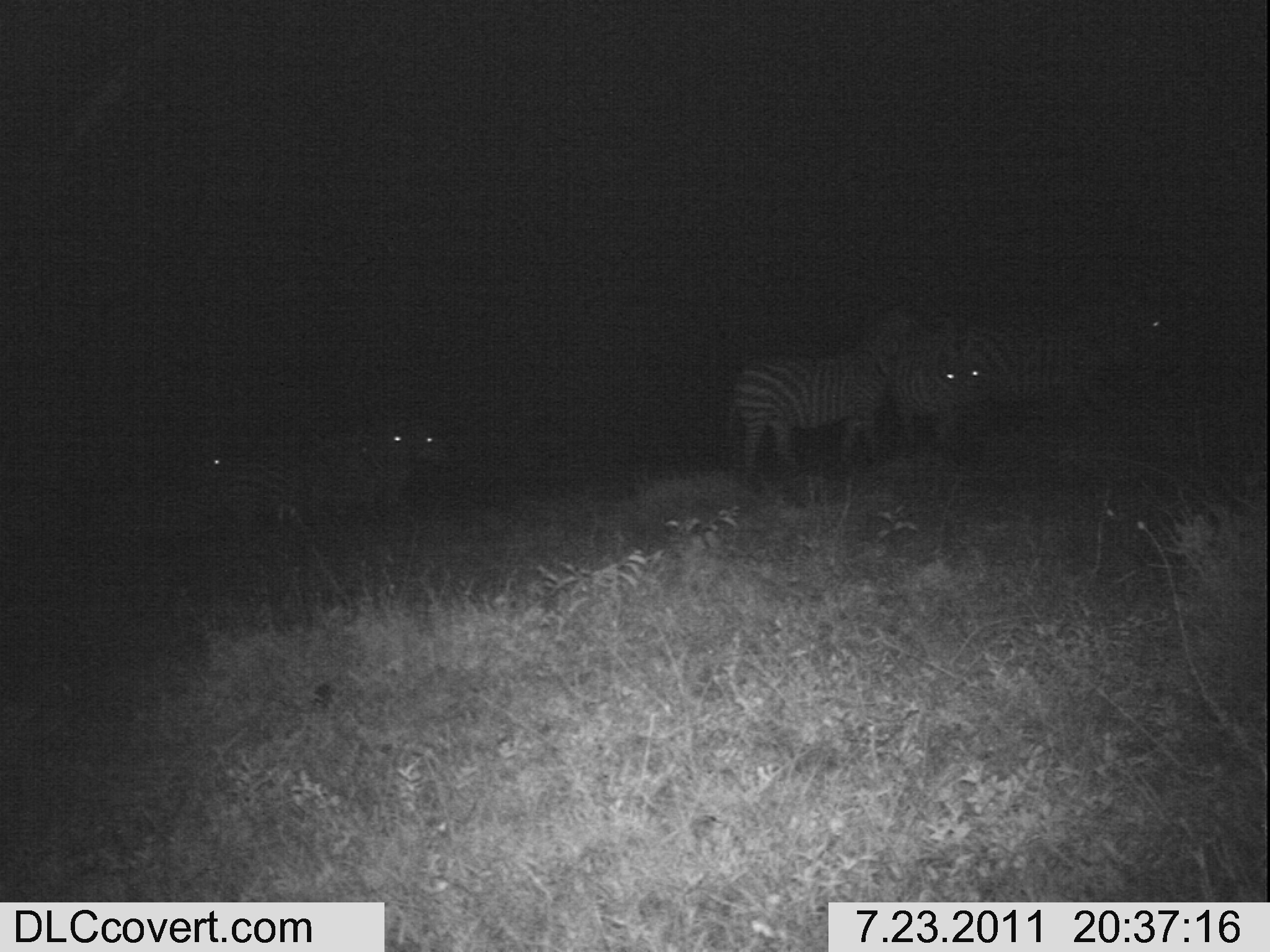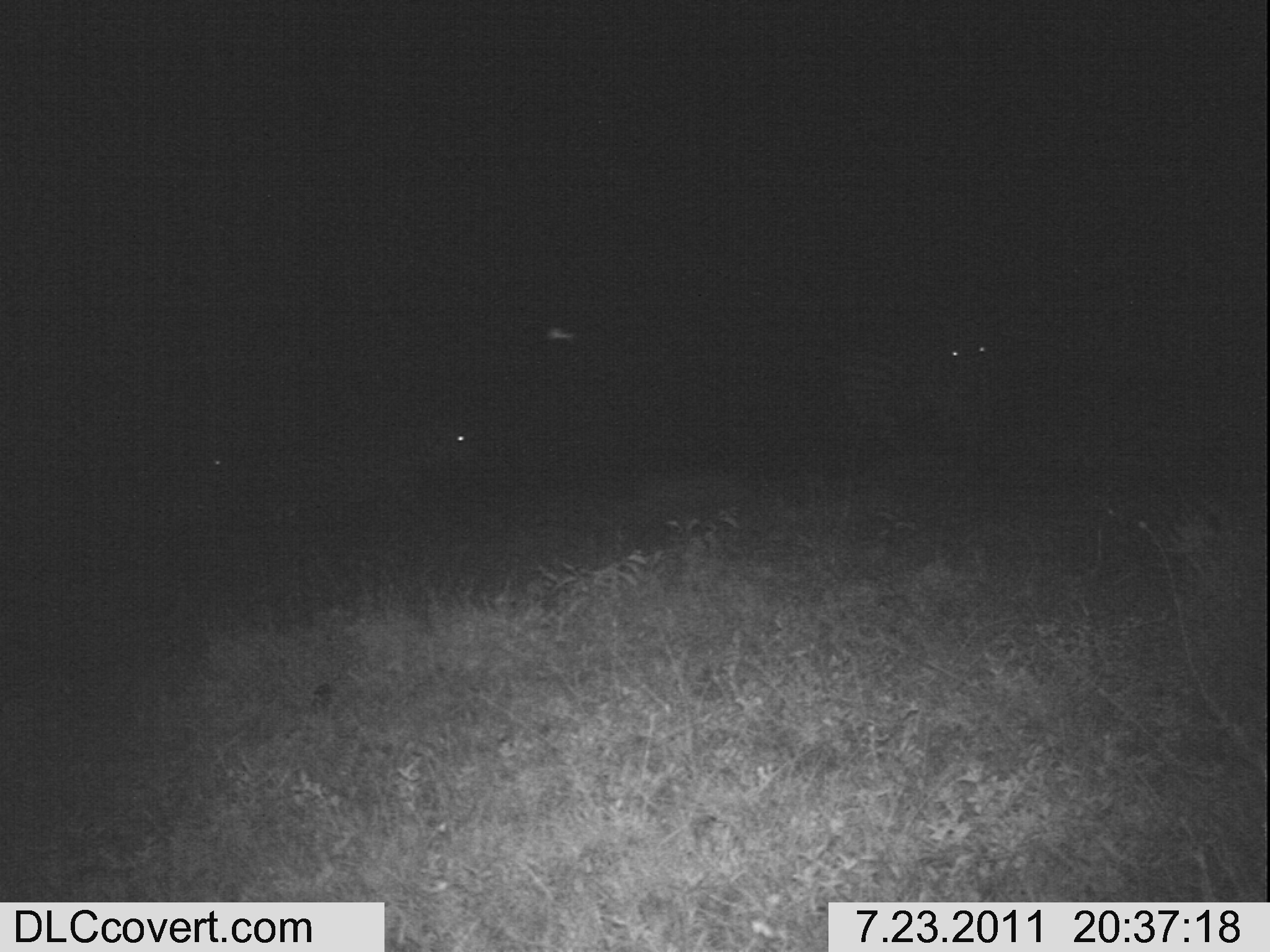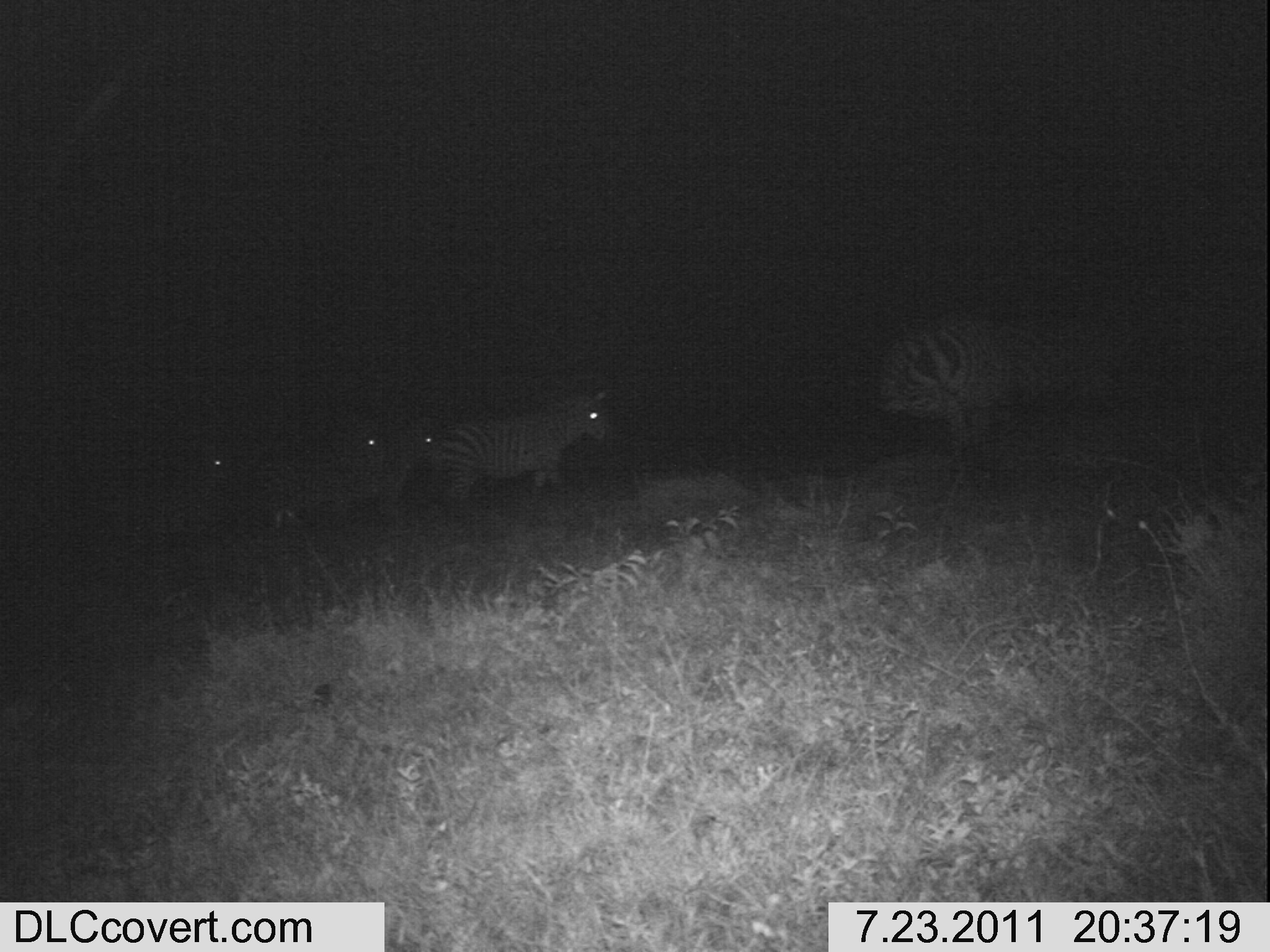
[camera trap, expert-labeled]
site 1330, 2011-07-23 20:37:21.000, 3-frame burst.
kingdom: Animalia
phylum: Chordata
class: Mammalia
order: Perissodactyla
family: Equidae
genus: Equus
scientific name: Equus quagga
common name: plains zebra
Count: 6.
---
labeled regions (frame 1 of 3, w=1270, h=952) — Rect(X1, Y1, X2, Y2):
equus quagga: Rect(721, 298, 928, 488); Rect(970, 300, 1175, 446); Rect(880, 336, 985, 471)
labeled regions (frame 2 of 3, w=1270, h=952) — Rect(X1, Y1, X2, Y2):
equus quagga: Rect(839, 327, 989, 517)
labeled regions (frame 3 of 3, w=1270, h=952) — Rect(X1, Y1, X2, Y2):
equus quagga: Rect(879, 309, 1067, 476); Rect(435, 389, 611, 519); Rect(258, 427, 394, 527); Rect(333, 419, 436, 517)